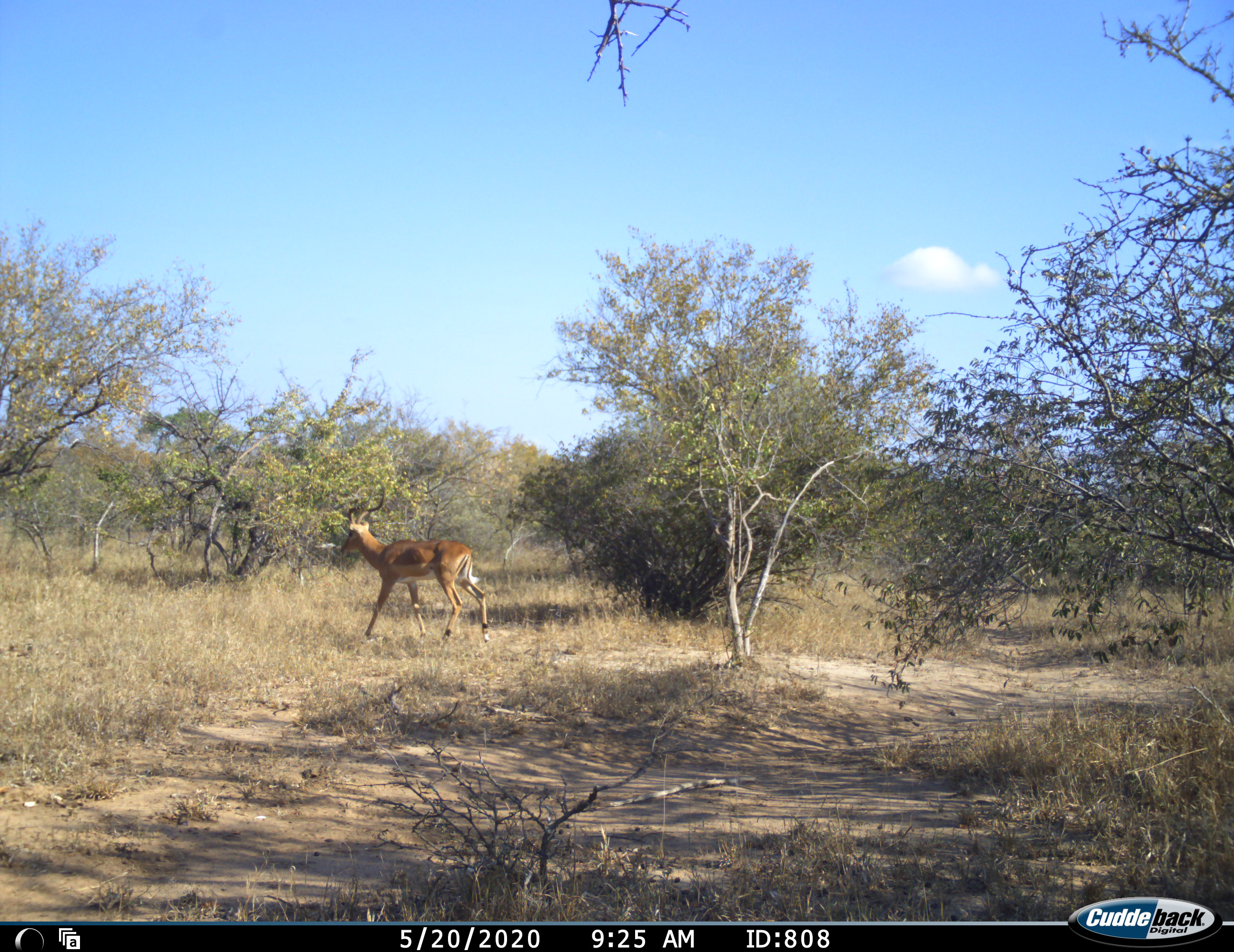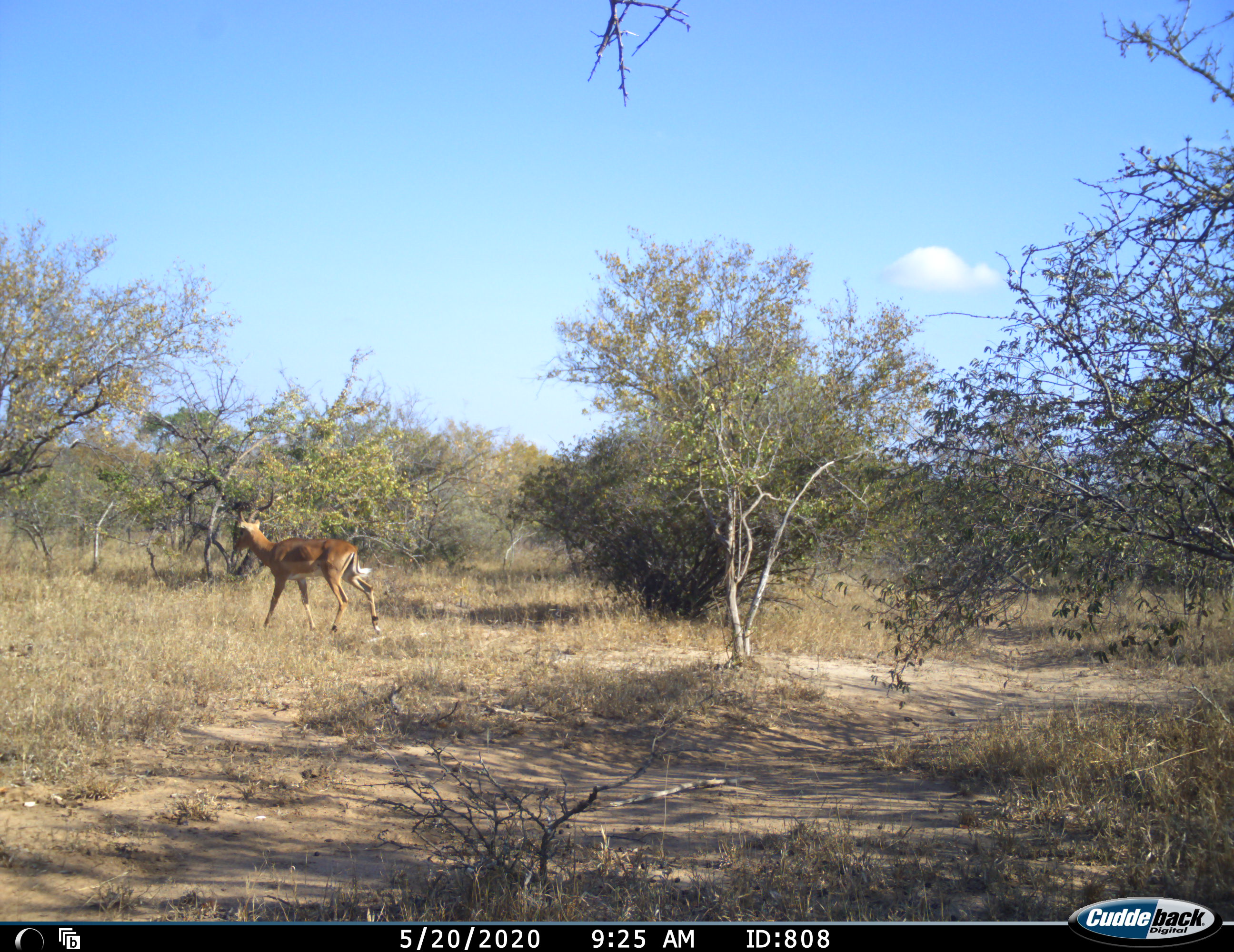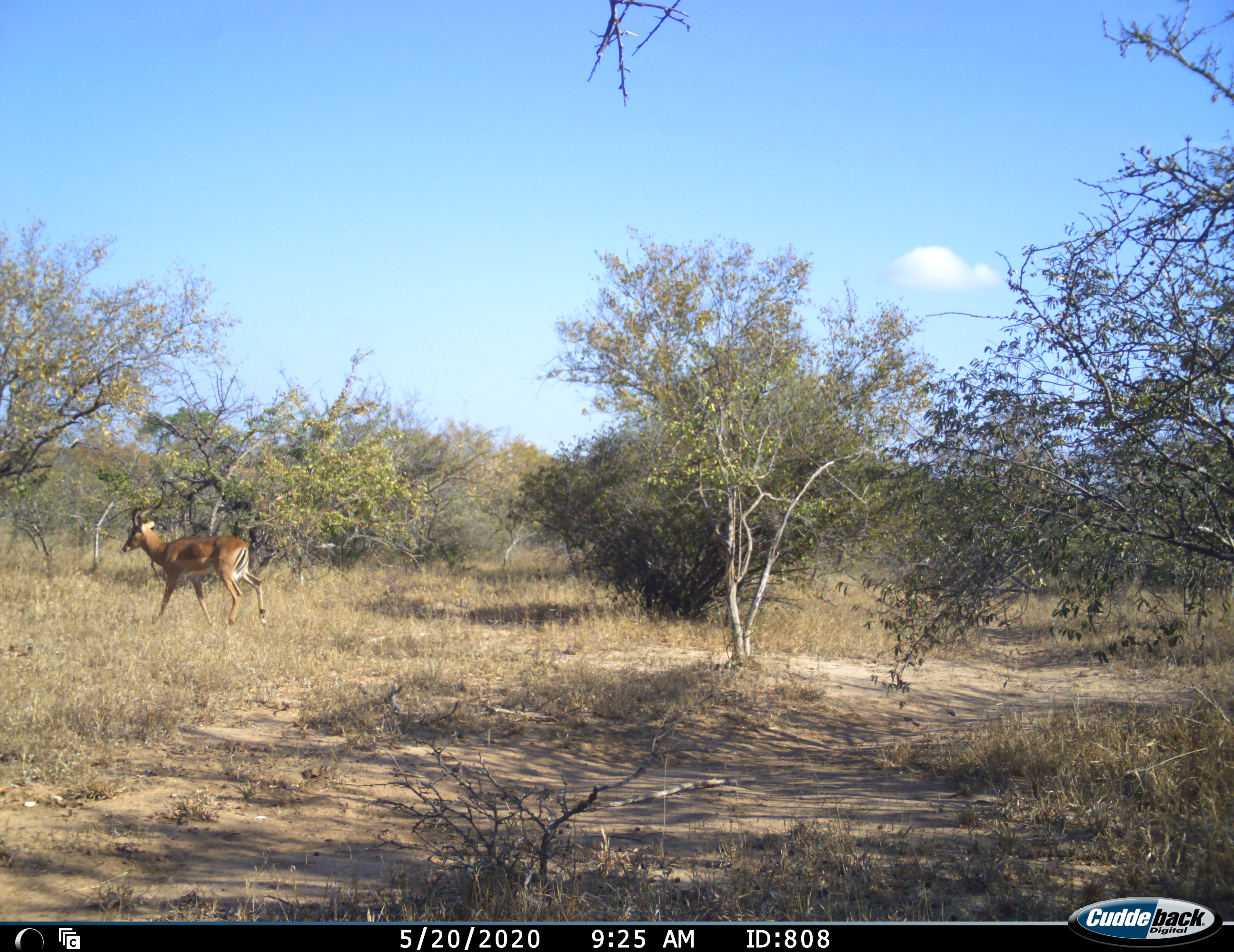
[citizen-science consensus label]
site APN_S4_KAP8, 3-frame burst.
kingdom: Animalia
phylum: Chordata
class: Mammalia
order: Artiodactyla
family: Bovidae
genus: Aepyceros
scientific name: Aepyceros melampus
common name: impala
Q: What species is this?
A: Impala (Aepyceros melampus).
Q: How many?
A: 1.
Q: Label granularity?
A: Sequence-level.